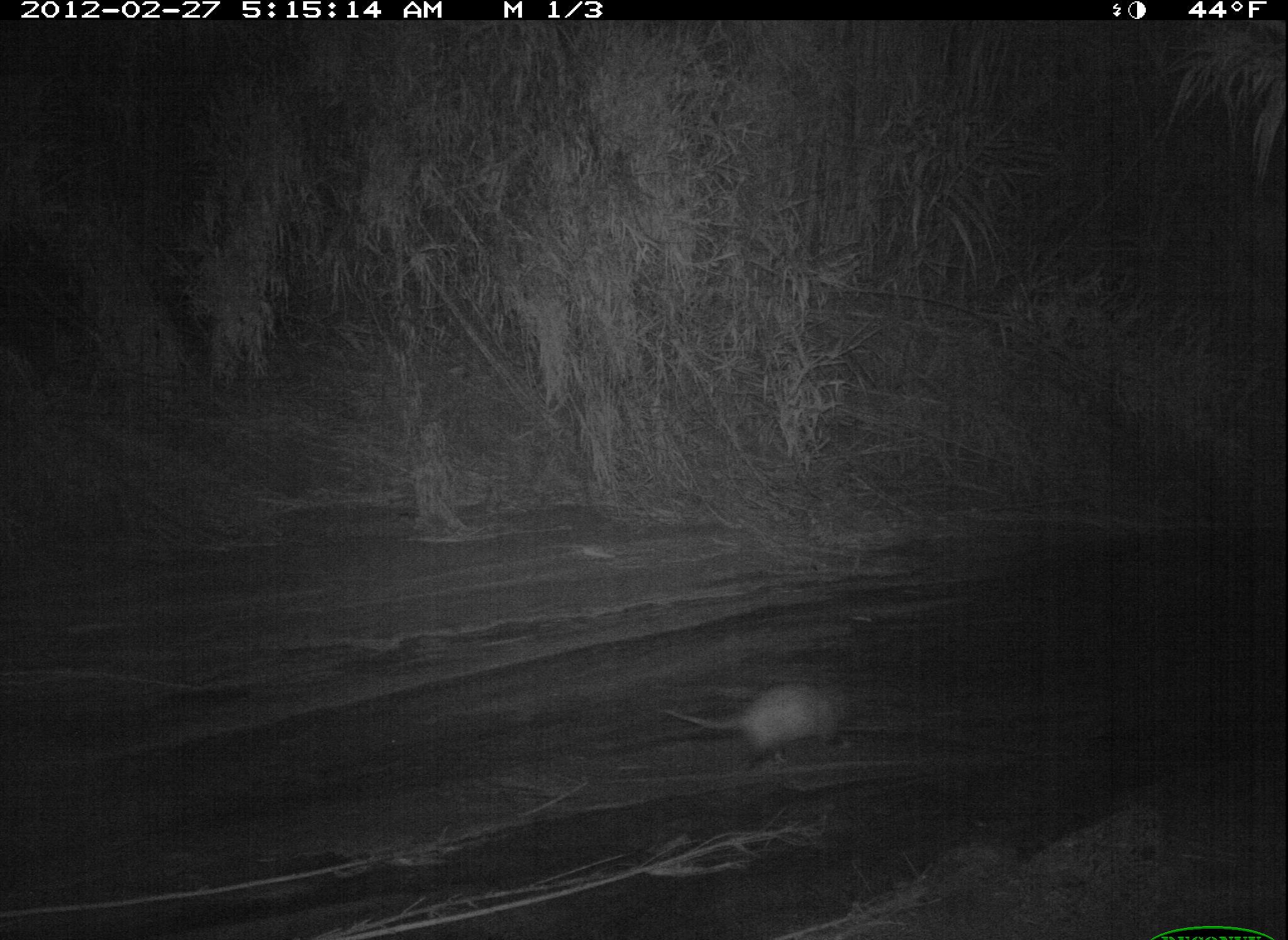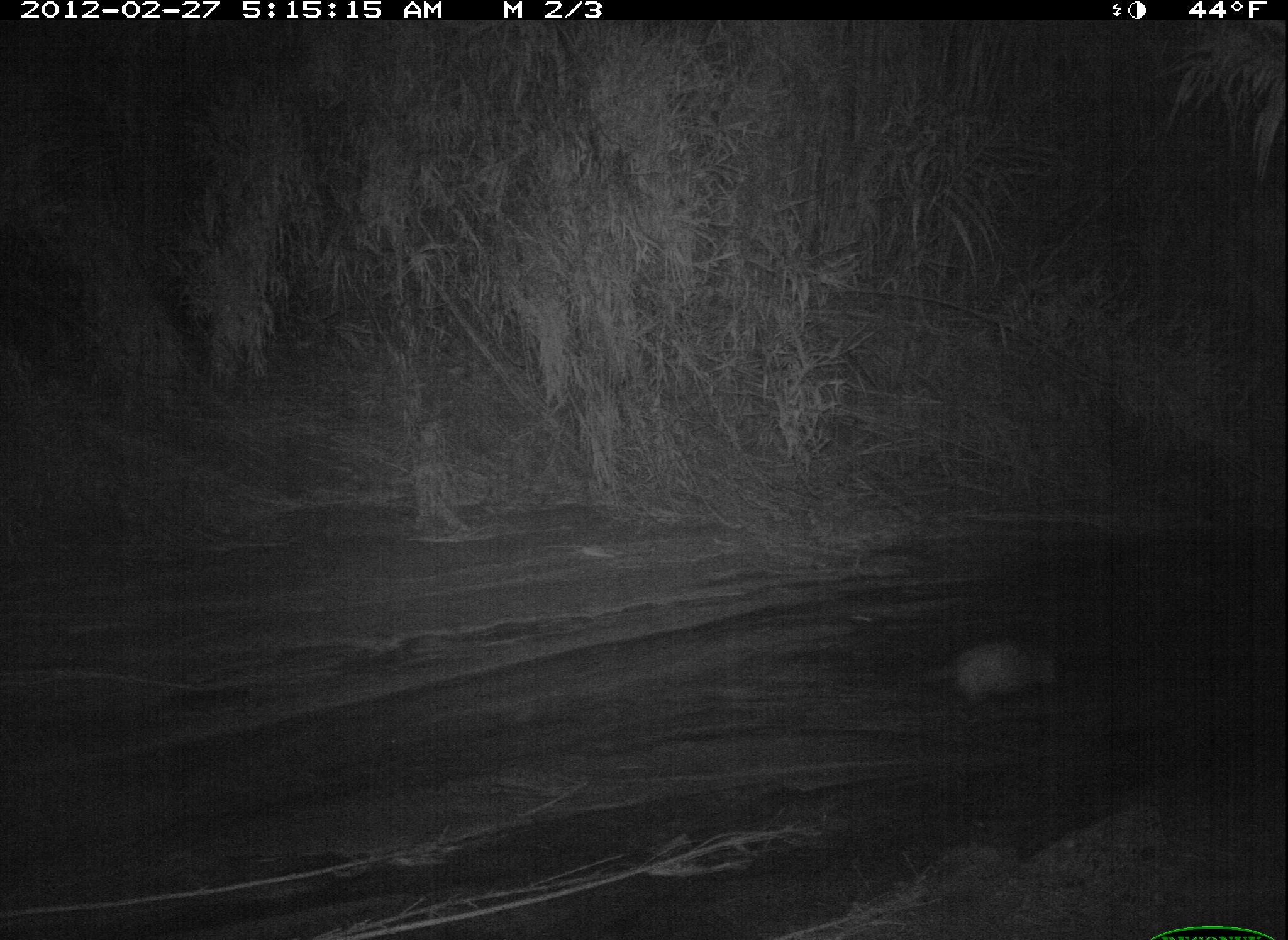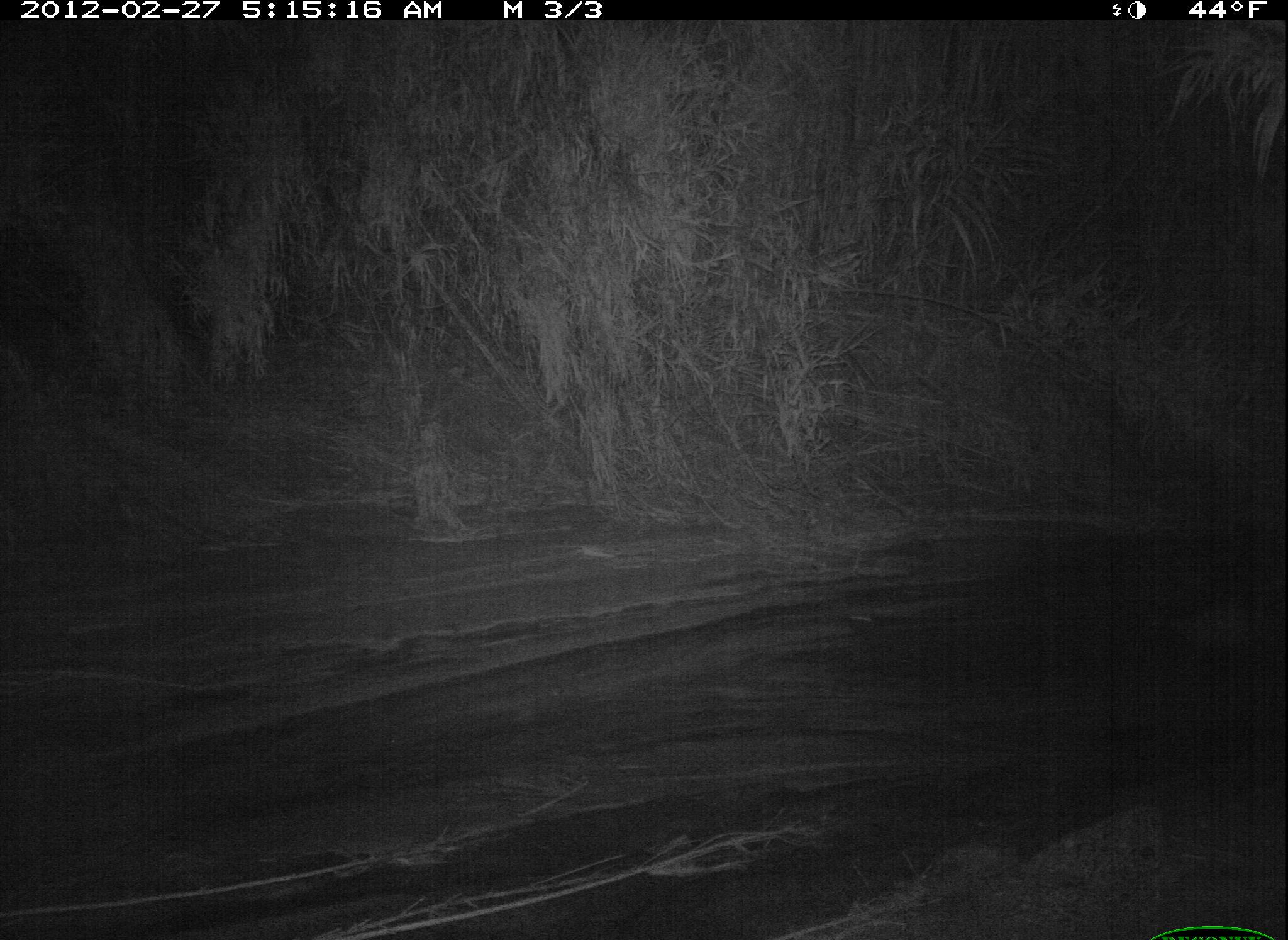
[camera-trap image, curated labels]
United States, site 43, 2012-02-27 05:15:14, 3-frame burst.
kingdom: Animalia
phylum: Chordata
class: Mammalia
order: Didelphimorphia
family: Didelphidae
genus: Didelphis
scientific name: Didelphis virginiana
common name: virginia opossum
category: opossum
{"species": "opossum (virginia opossum) (Didelphis virginiana)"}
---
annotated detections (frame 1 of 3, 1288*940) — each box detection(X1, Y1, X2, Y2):
opossum: detection(658, 668, 874, 773)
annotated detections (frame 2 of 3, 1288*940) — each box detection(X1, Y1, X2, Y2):
opossum: detection(892, 628, 1087, 722)